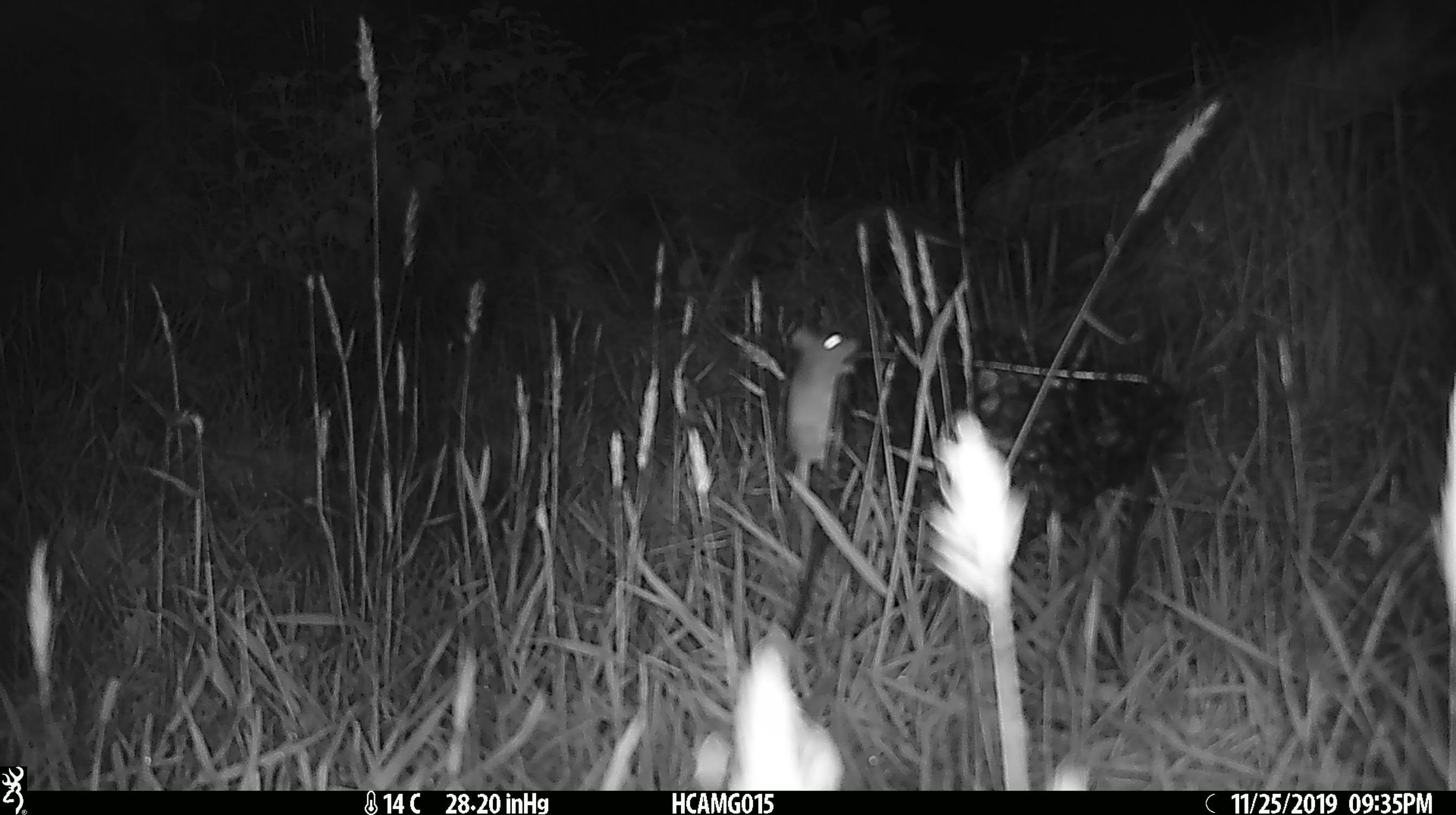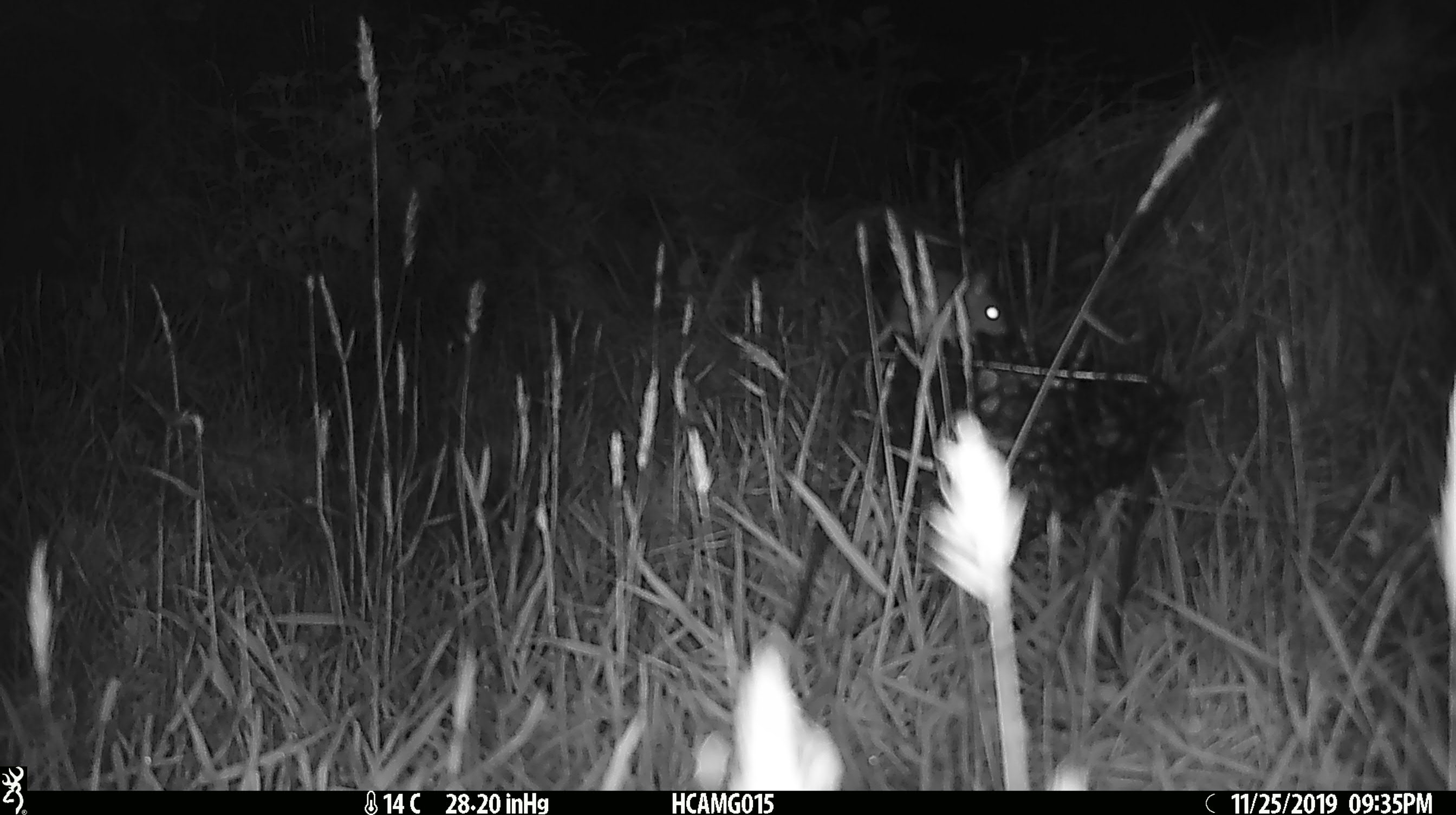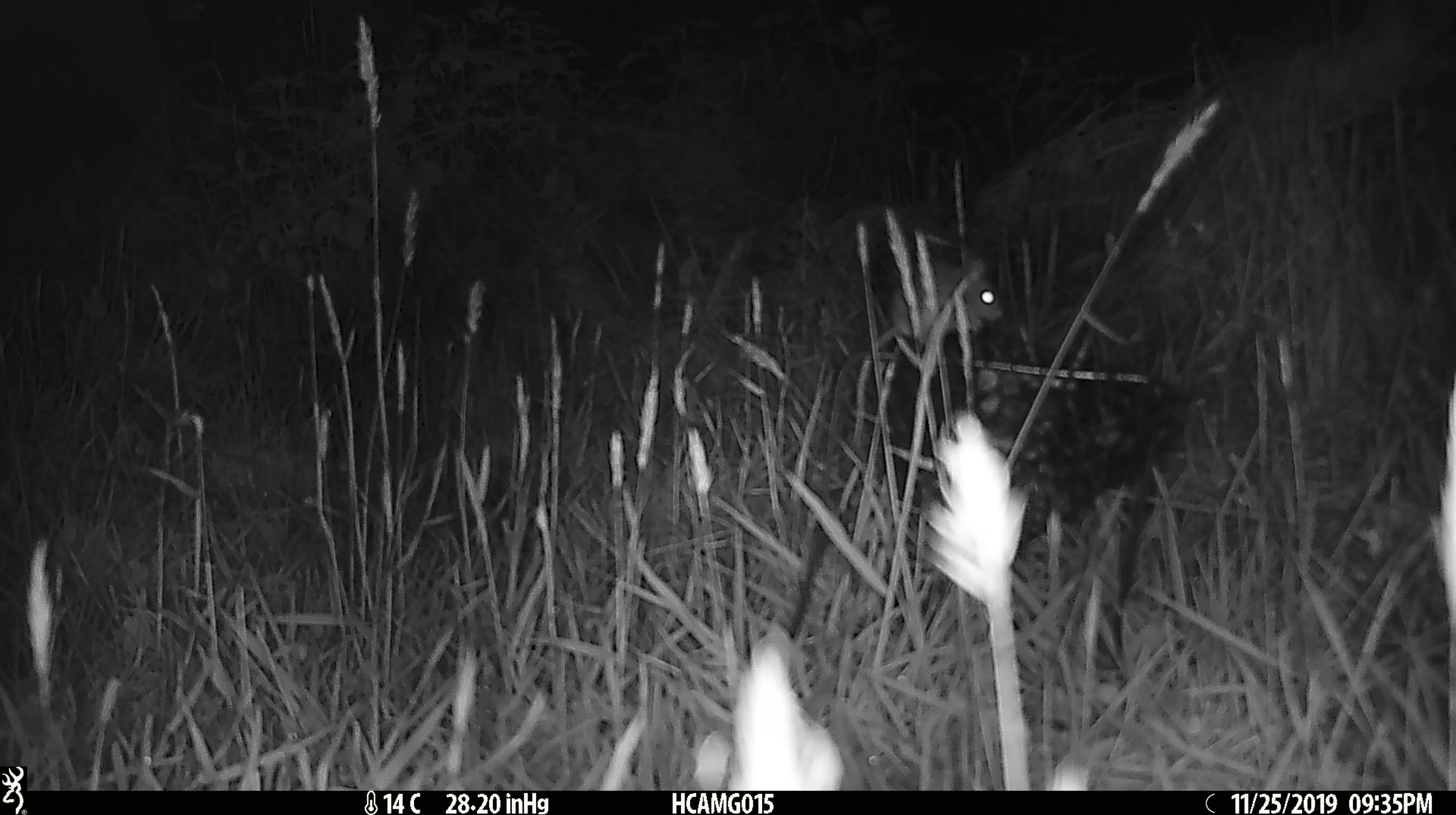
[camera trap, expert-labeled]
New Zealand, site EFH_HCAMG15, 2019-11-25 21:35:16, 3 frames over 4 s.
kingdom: Animalia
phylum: Chordata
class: Mammalia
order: Rodentia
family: Muridae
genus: Mus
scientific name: Mus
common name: mouse